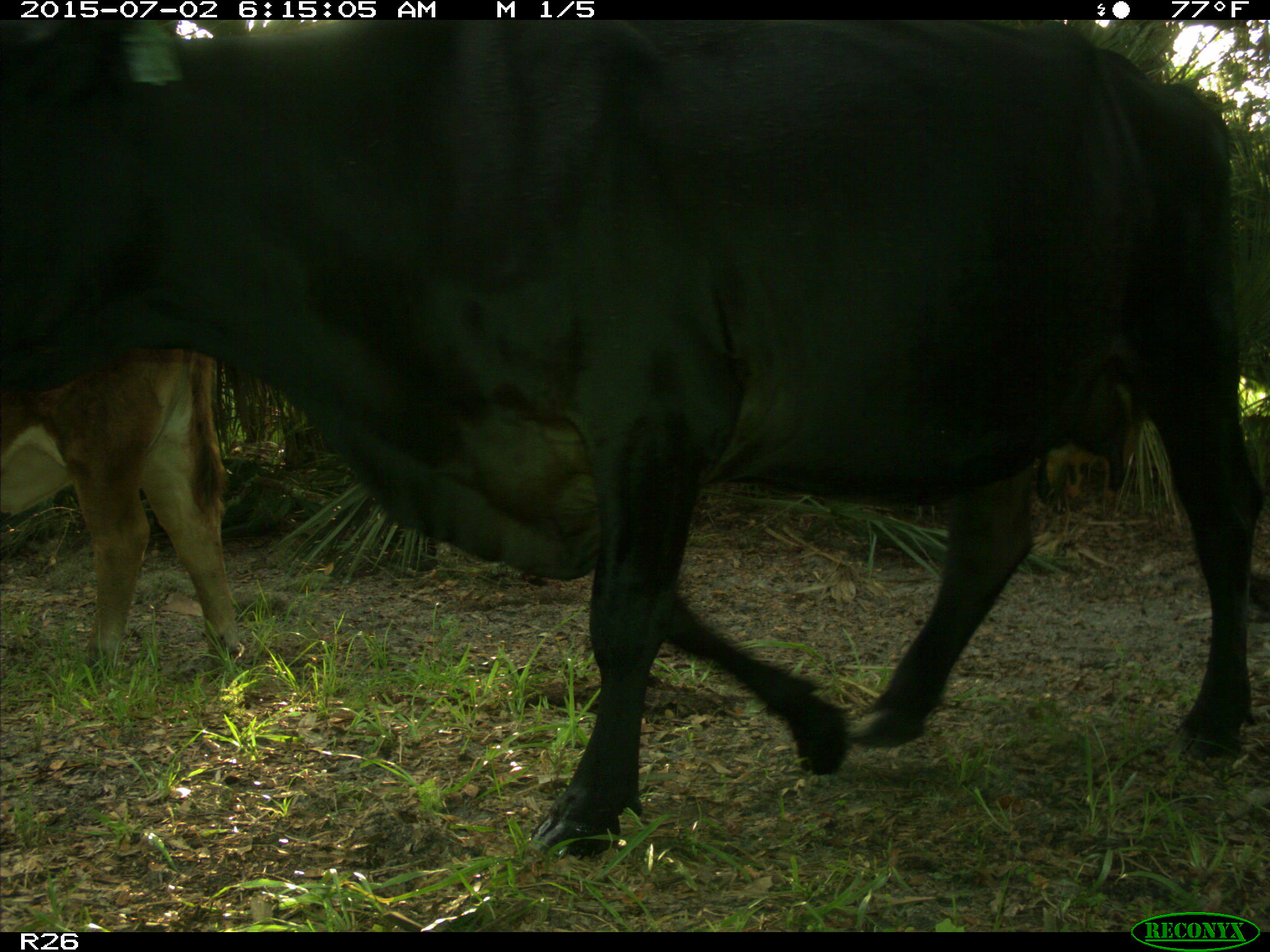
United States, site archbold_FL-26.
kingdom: Animalia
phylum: Chordata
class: Mammalia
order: Artiodactyla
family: Bovidae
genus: Bos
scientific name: Bos taurus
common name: domestic cow